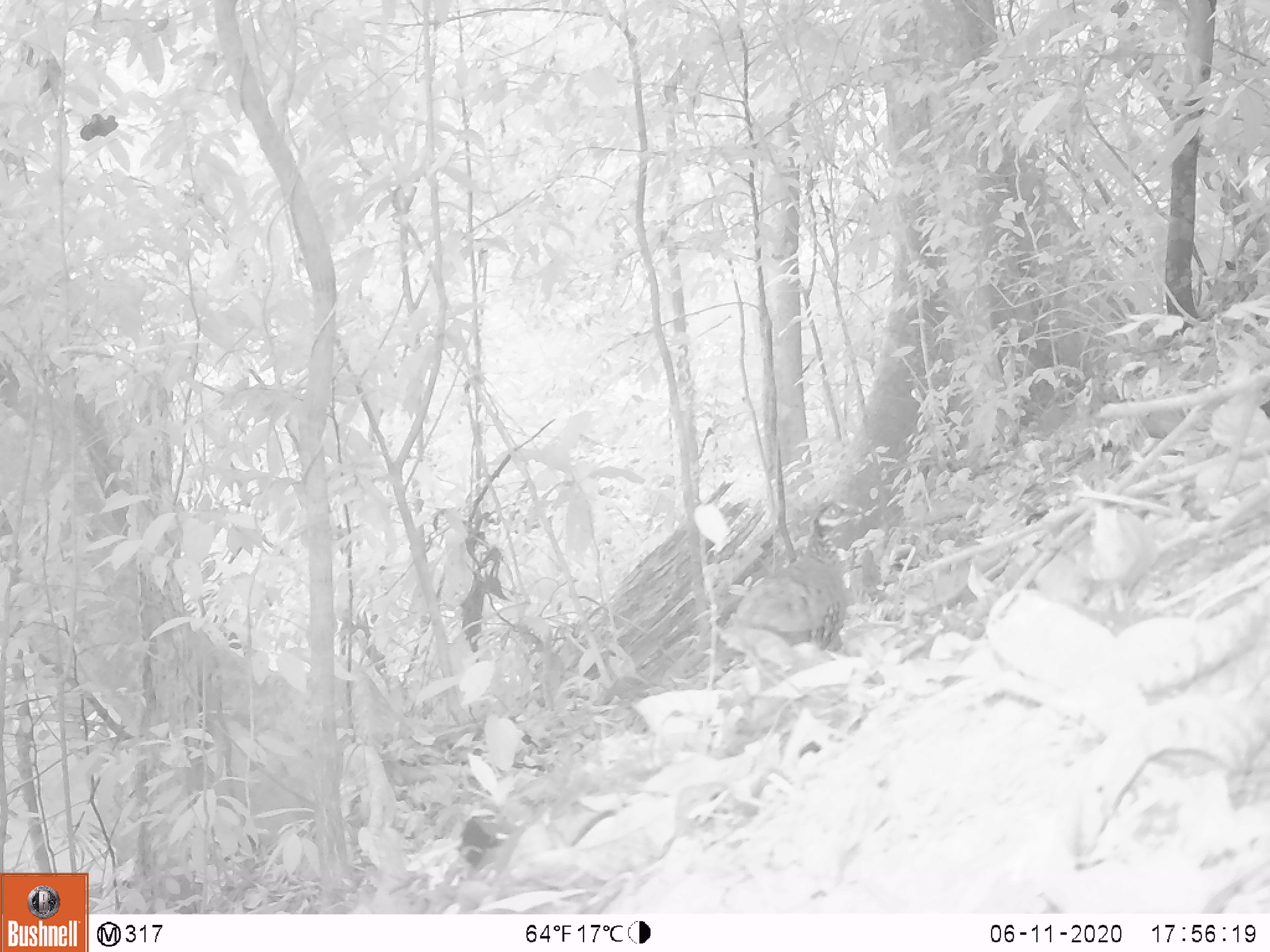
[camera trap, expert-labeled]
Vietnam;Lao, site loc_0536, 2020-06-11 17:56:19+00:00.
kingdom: Animalia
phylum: Chordata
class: Aves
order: Galliformes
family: Phasianidae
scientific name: Phasianidae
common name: partridge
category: unidentified partridge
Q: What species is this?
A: Unidentified partridge (partridge) (Phasianidae).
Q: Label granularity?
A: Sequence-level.